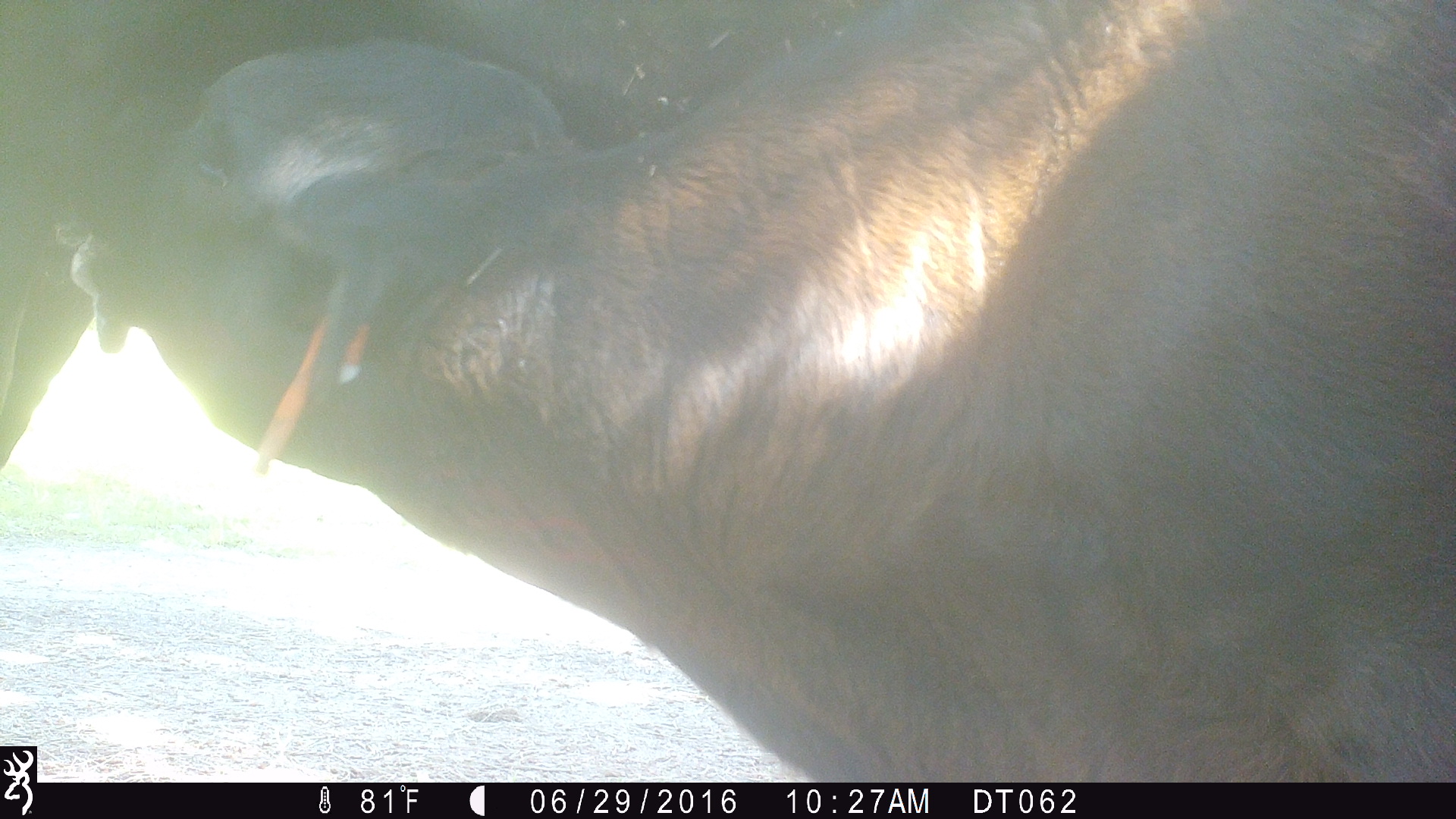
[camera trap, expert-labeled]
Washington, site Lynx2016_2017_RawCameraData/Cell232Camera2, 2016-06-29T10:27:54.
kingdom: Animalia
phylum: Chordata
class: Mammalia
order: Artiodactyla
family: Bovidae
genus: Bos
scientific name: Bos taurus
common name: domestic cattle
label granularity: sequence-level